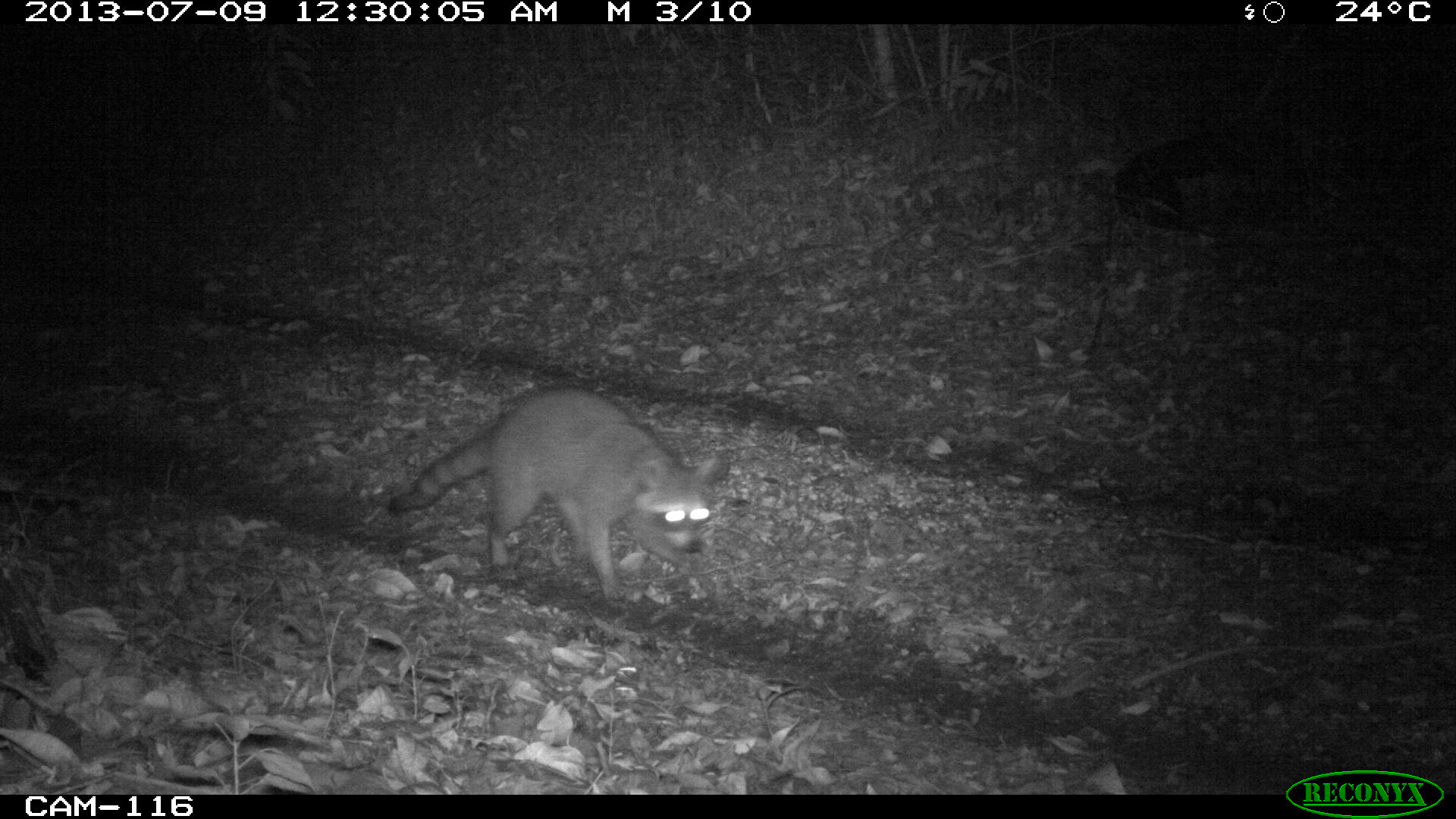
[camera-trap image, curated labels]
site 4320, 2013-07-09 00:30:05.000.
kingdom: Animalia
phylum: Chordata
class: Mammalia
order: Carnivora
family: Procyonidae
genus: Procyon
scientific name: Procyon lotor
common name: common raccoon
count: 1